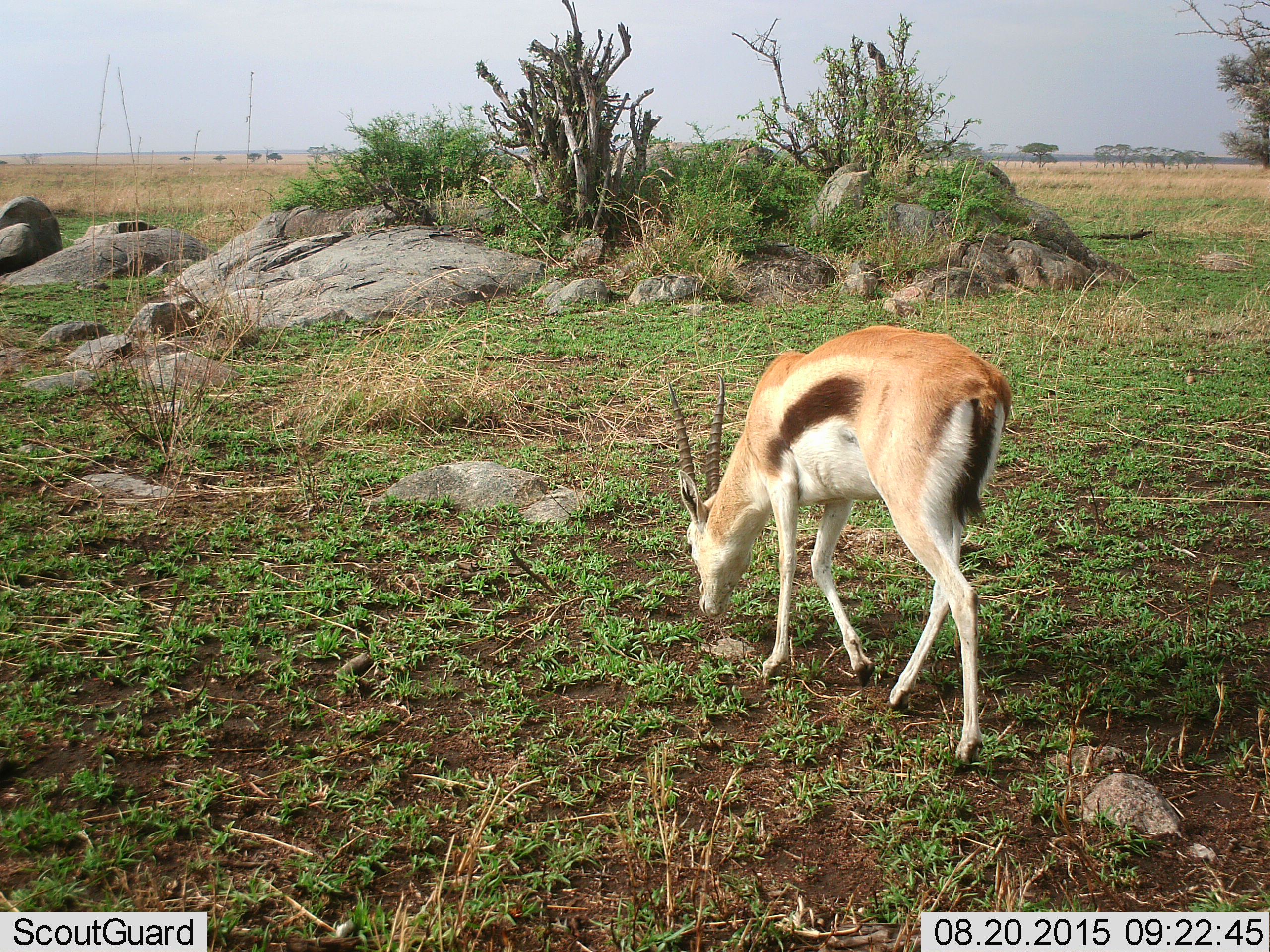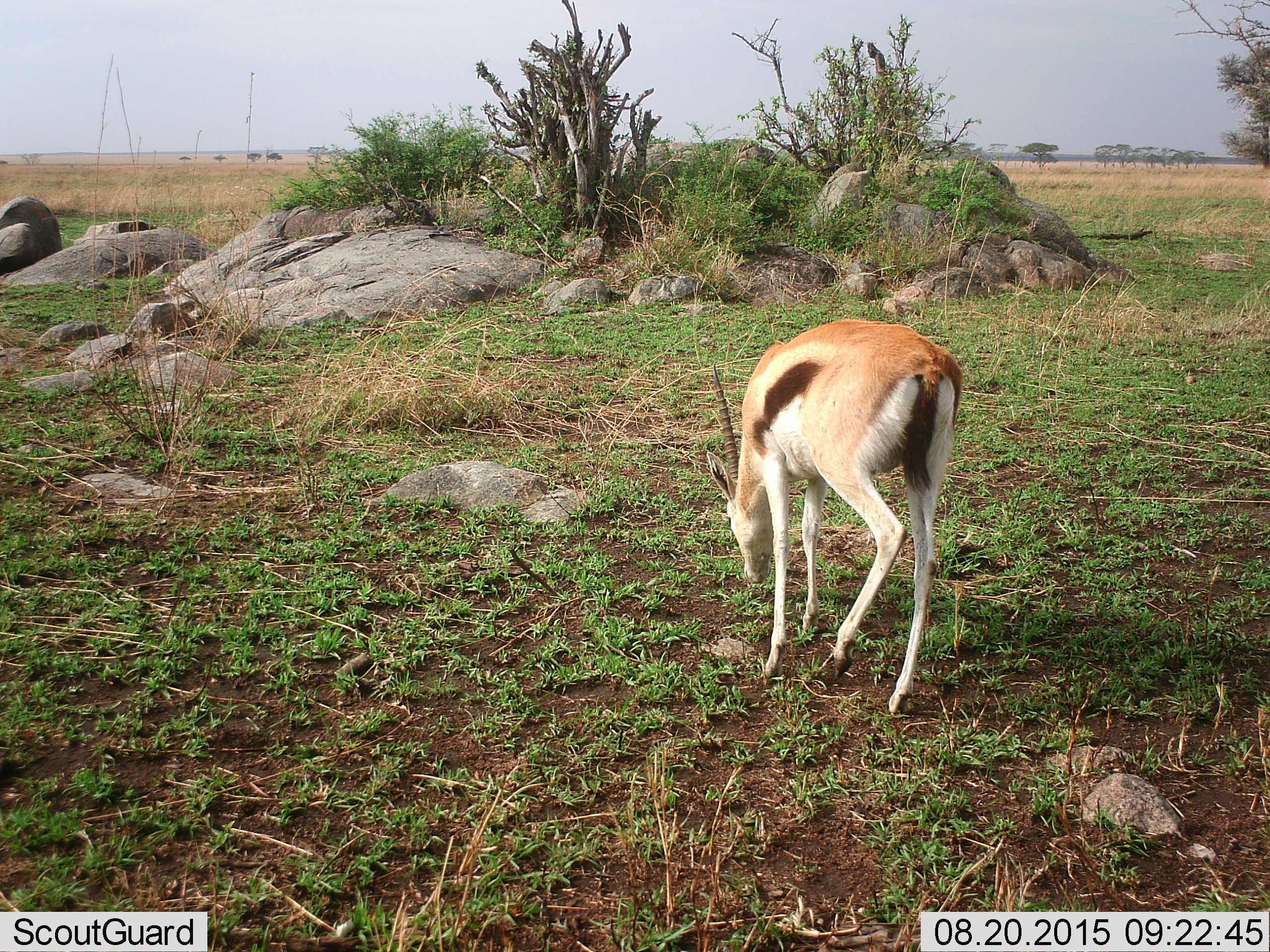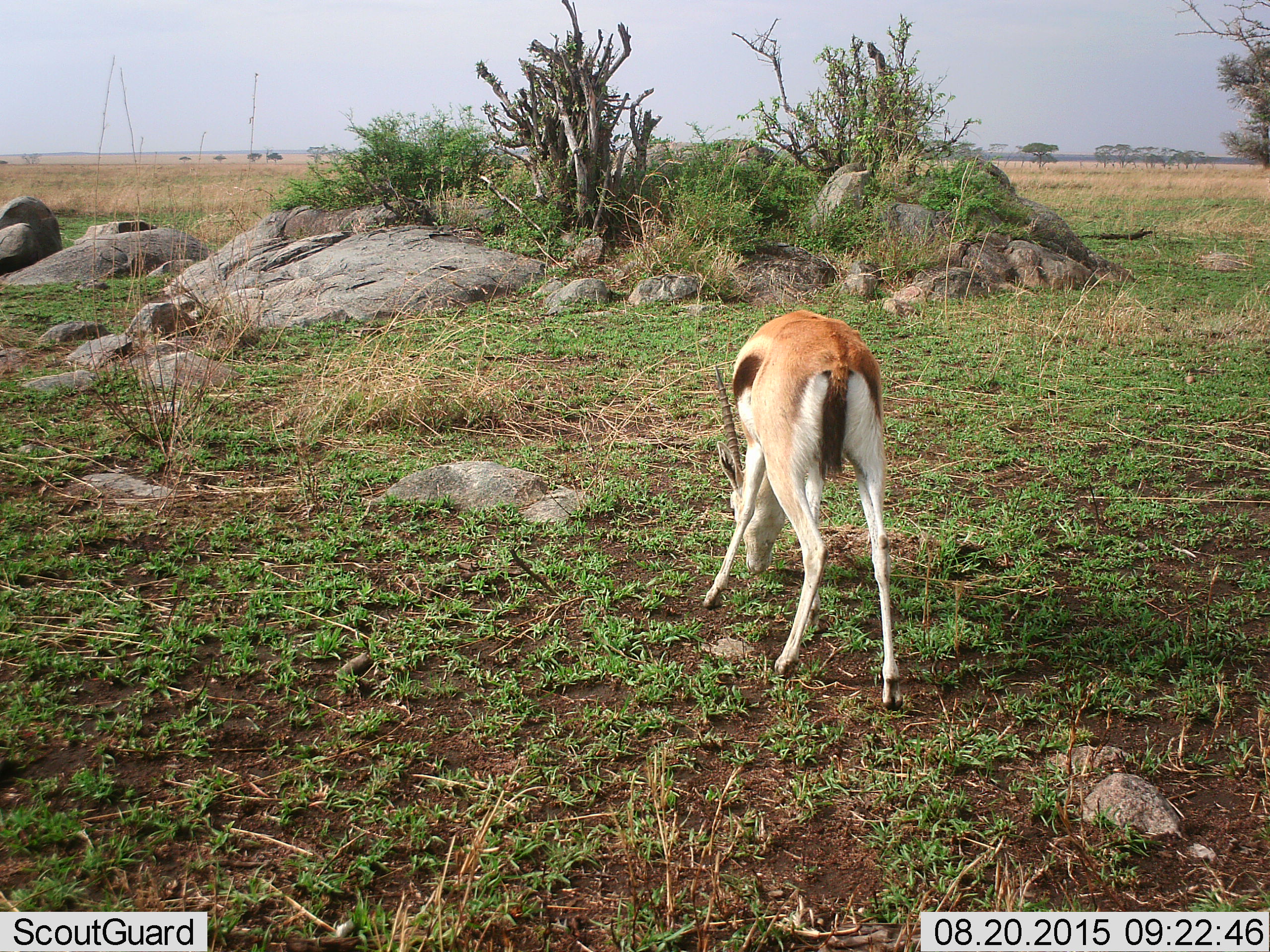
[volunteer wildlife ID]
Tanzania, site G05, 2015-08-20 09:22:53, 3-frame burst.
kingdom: Animalia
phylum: Chordata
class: Mammalia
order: Artiodactyla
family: Bovidae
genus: Eudorcas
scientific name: Eudorcas thomsonii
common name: thomson's gazelle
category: gazellethomsons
Gazellethomsons (thomson's gazelle) (Eudorcas thomsonii), count 1. Behavior (volunteer vote fractions): standing 0%, resting 0%, moving 44%, interacting 0%. Young present (vote fraction): 0%. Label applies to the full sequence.